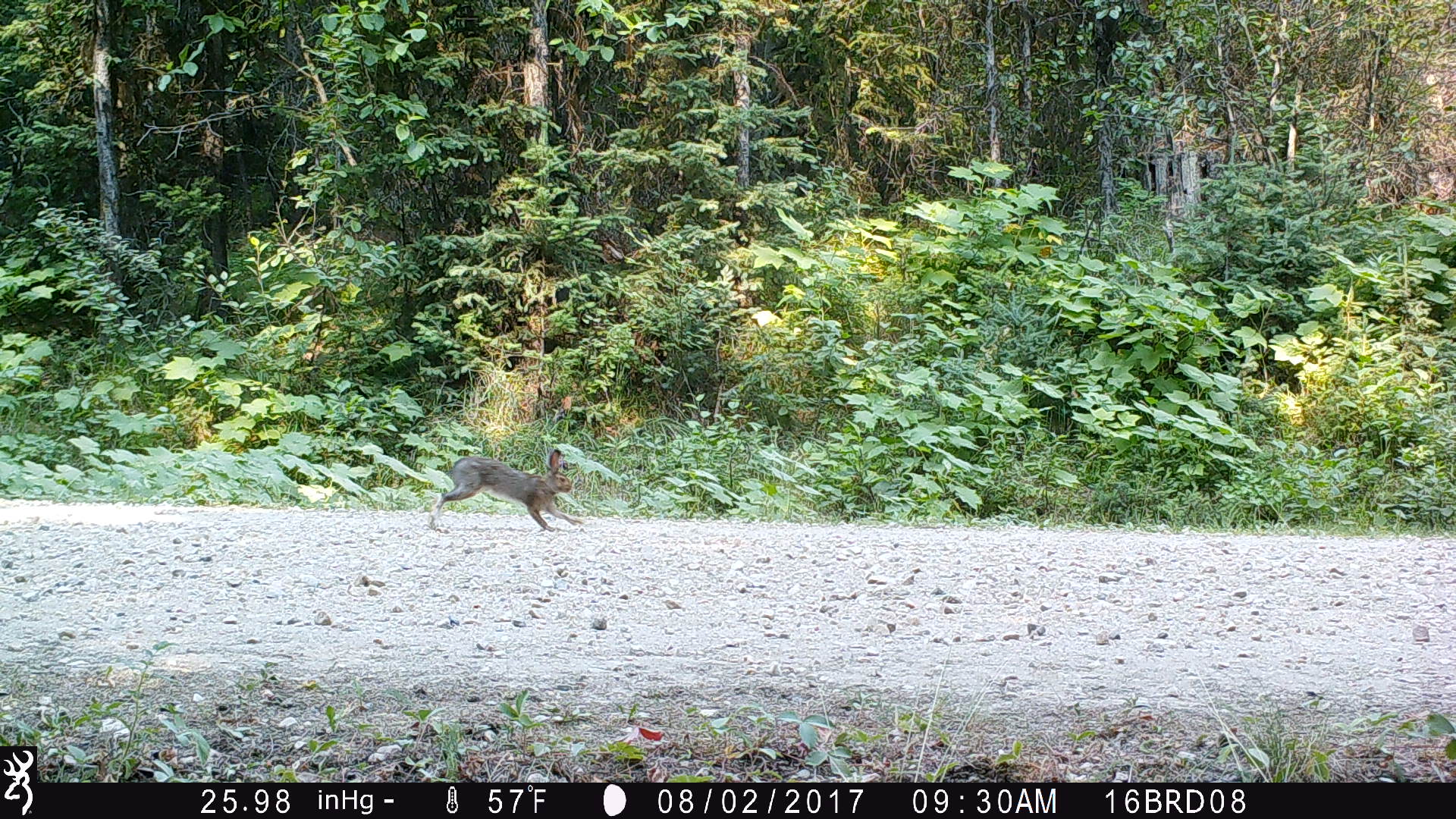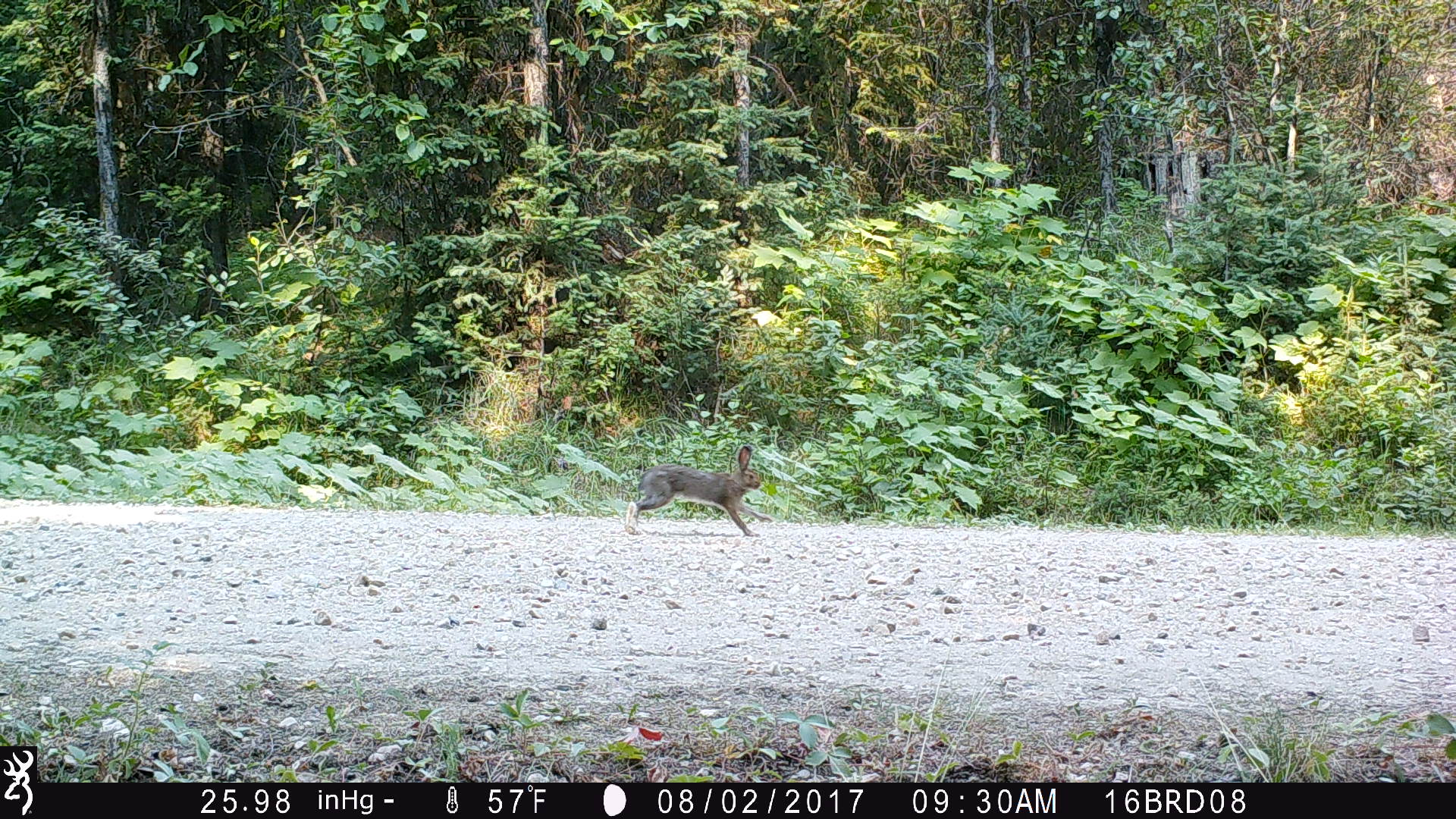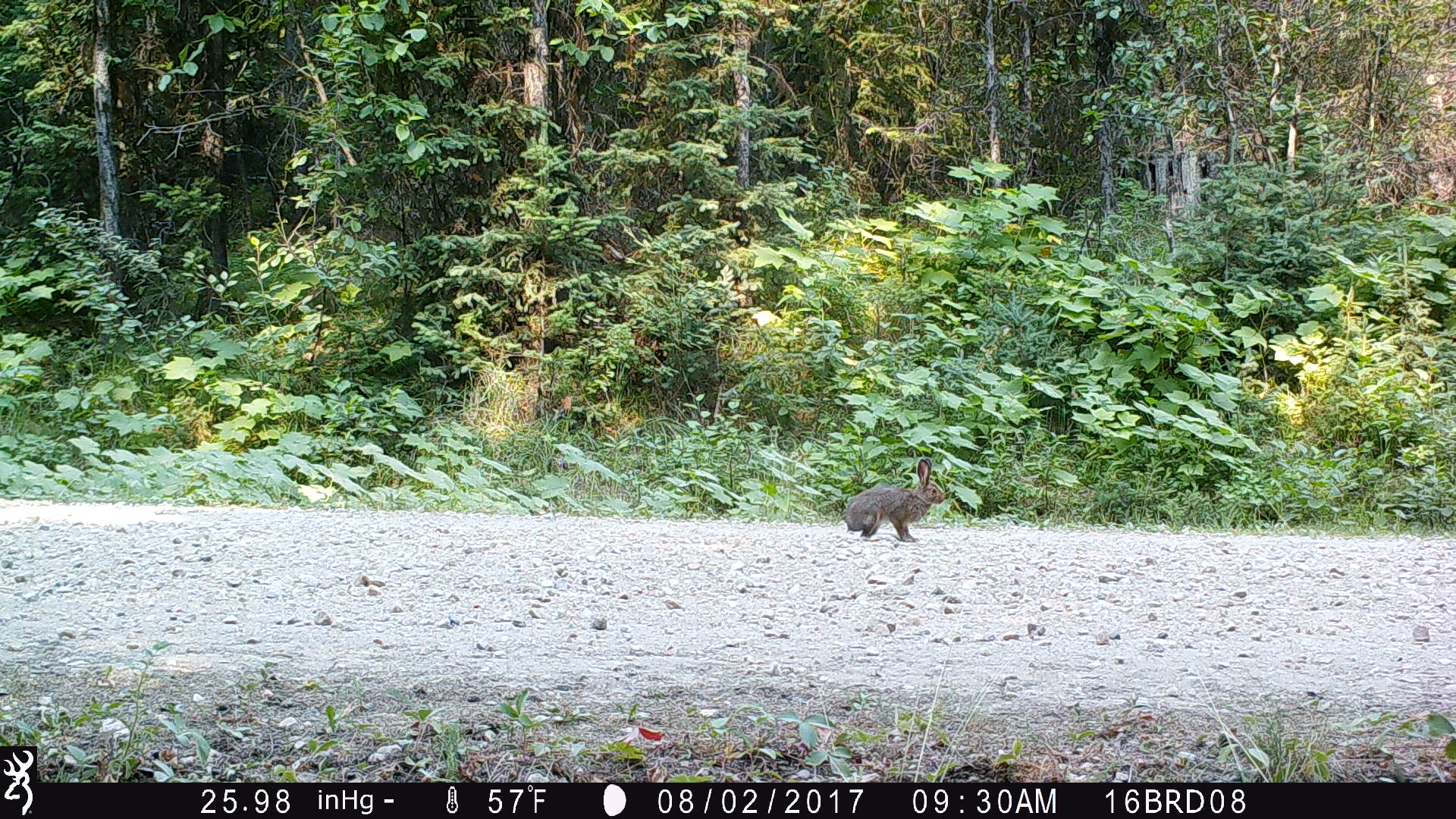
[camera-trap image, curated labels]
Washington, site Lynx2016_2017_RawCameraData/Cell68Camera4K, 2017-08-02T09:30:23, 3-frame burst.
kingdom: Animalia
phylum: Chordata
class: Mammalia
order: Lagomorpha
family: Leporidae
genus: Lepus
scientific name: Lepus americanus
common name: snowshoe hare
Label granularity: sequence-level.